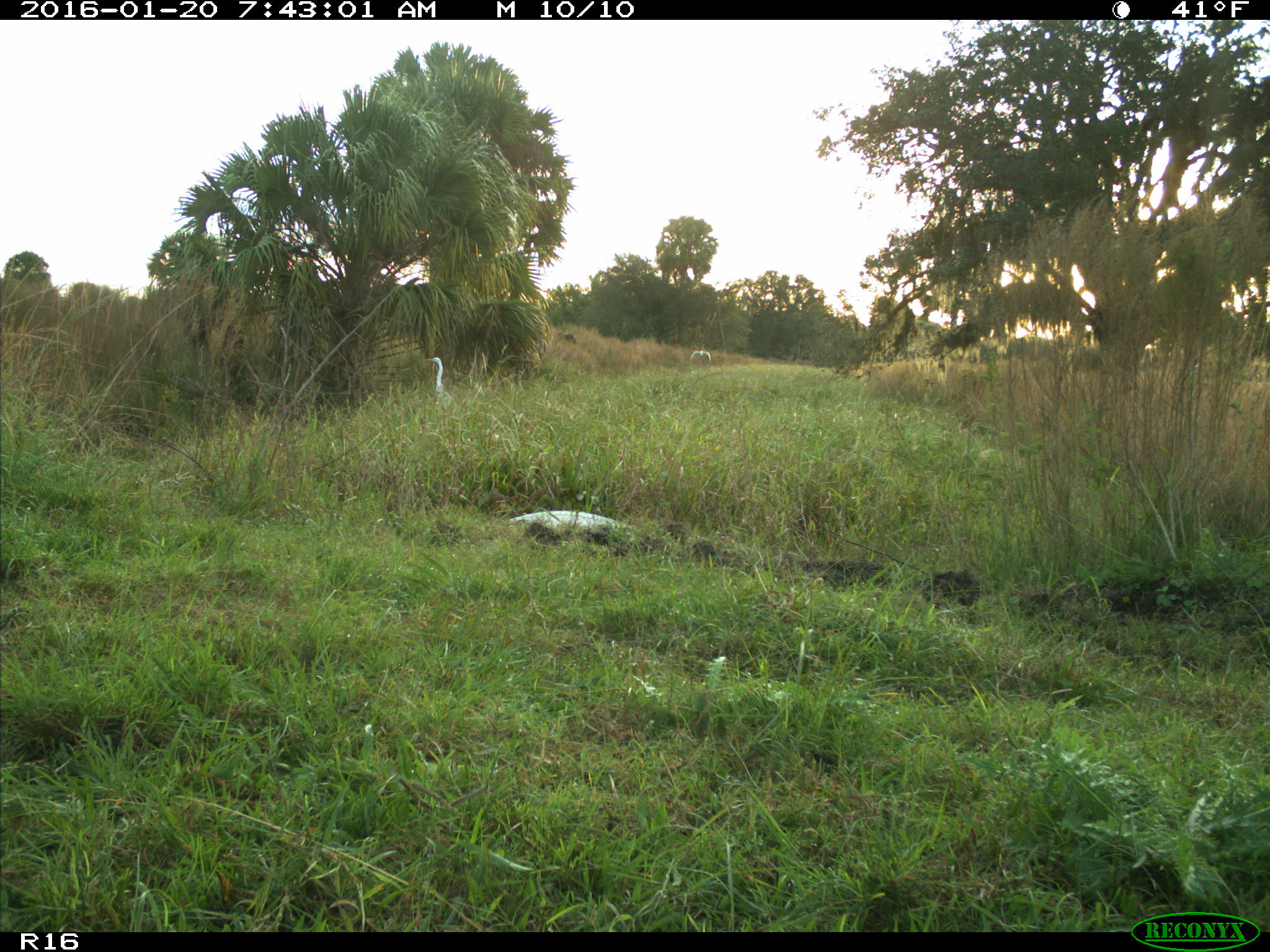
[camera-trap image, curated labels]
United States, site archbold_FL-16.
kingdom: Animalia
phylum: Chordata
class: Mammalia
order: Carnivora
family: Felidae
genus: Lynx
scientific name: Lynx rufus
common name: bobcat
Lynx rufus (bobcat).